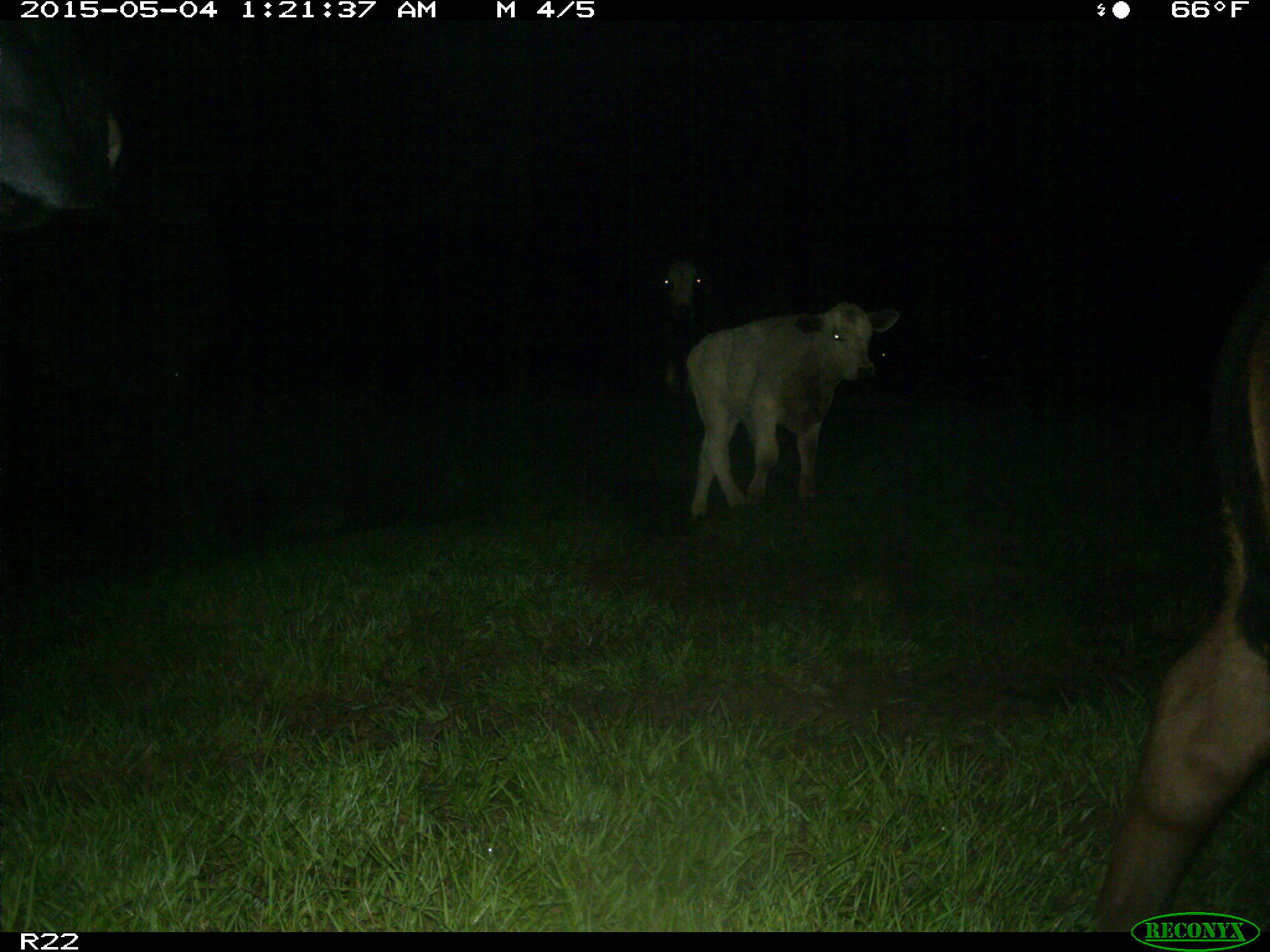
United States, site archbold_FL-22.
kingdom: Animalia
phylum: Chordata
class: Mammalia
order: Artiodactyla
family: Bovidae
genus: Bos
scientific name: Bos taurus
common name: domestic cow